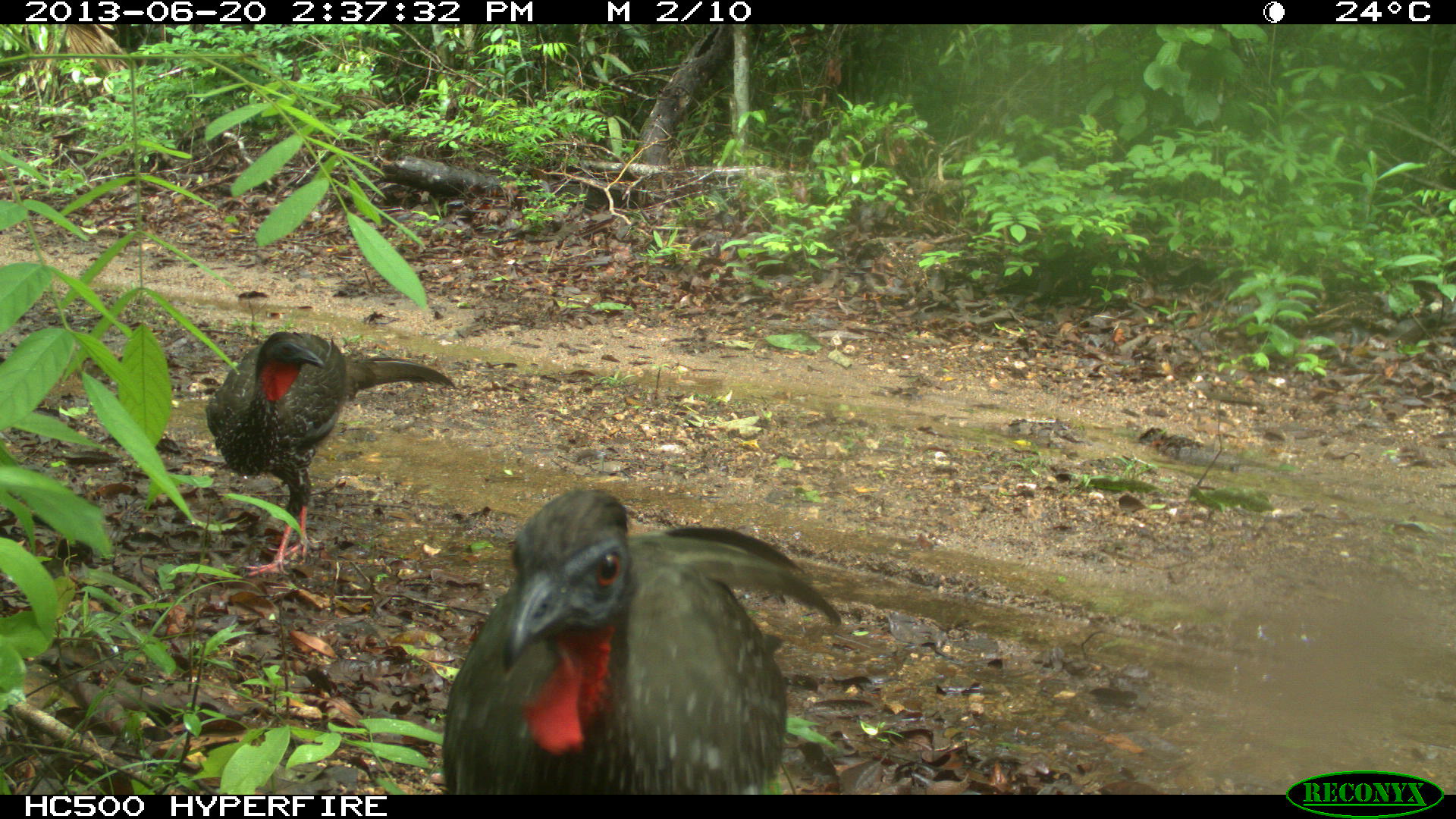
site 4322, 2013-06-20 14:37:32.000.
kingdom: Animalia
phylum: Chordata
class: Aves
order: Galliformes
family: Cracidae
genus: Penelope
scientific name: Penelope purpurascens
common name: crested guan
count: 2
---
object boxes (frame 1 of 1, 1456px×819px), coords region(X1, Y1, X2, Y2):
penelope purpurascens: region(440, 485, 843, 792); region(202, 329, 454, 576)